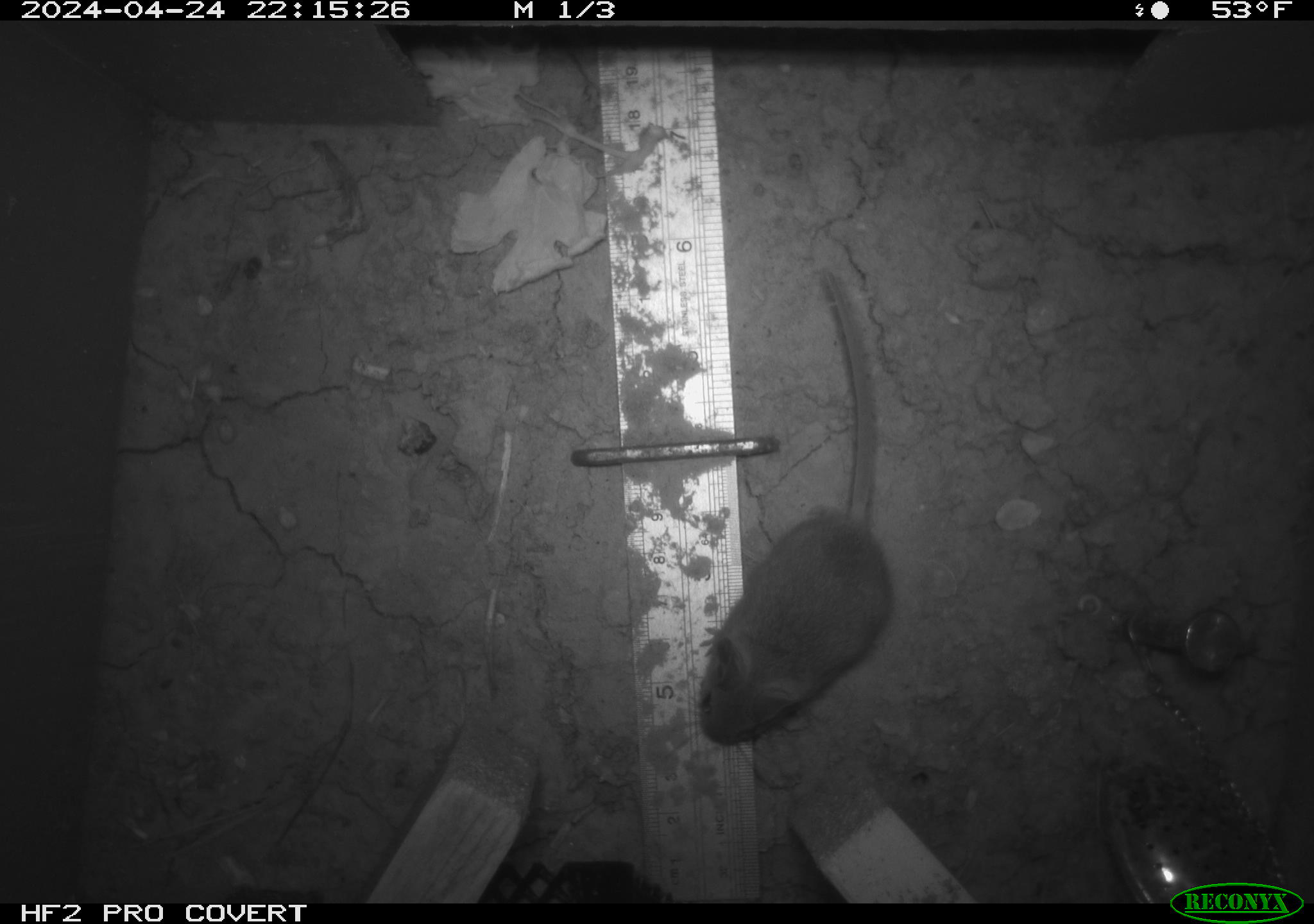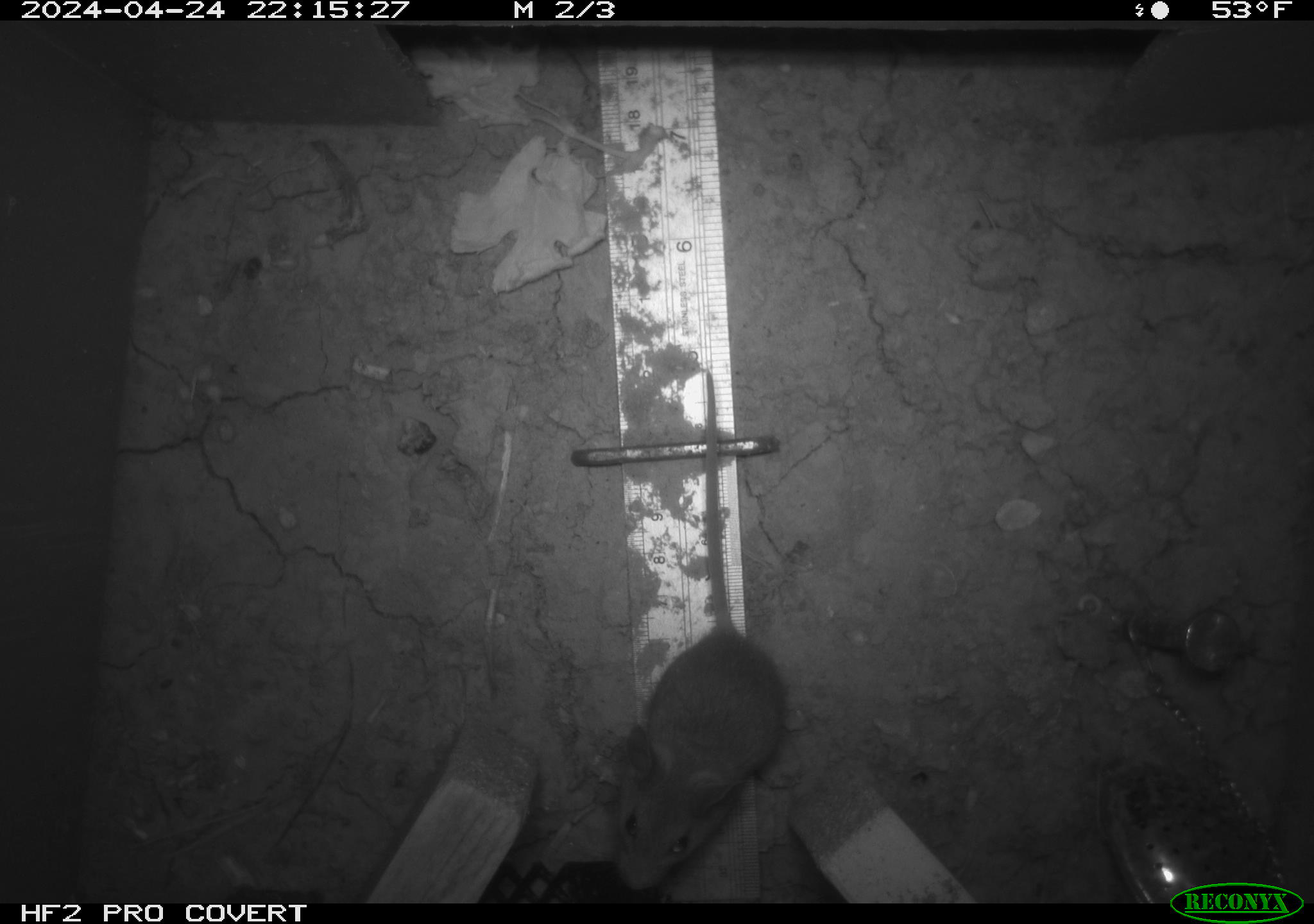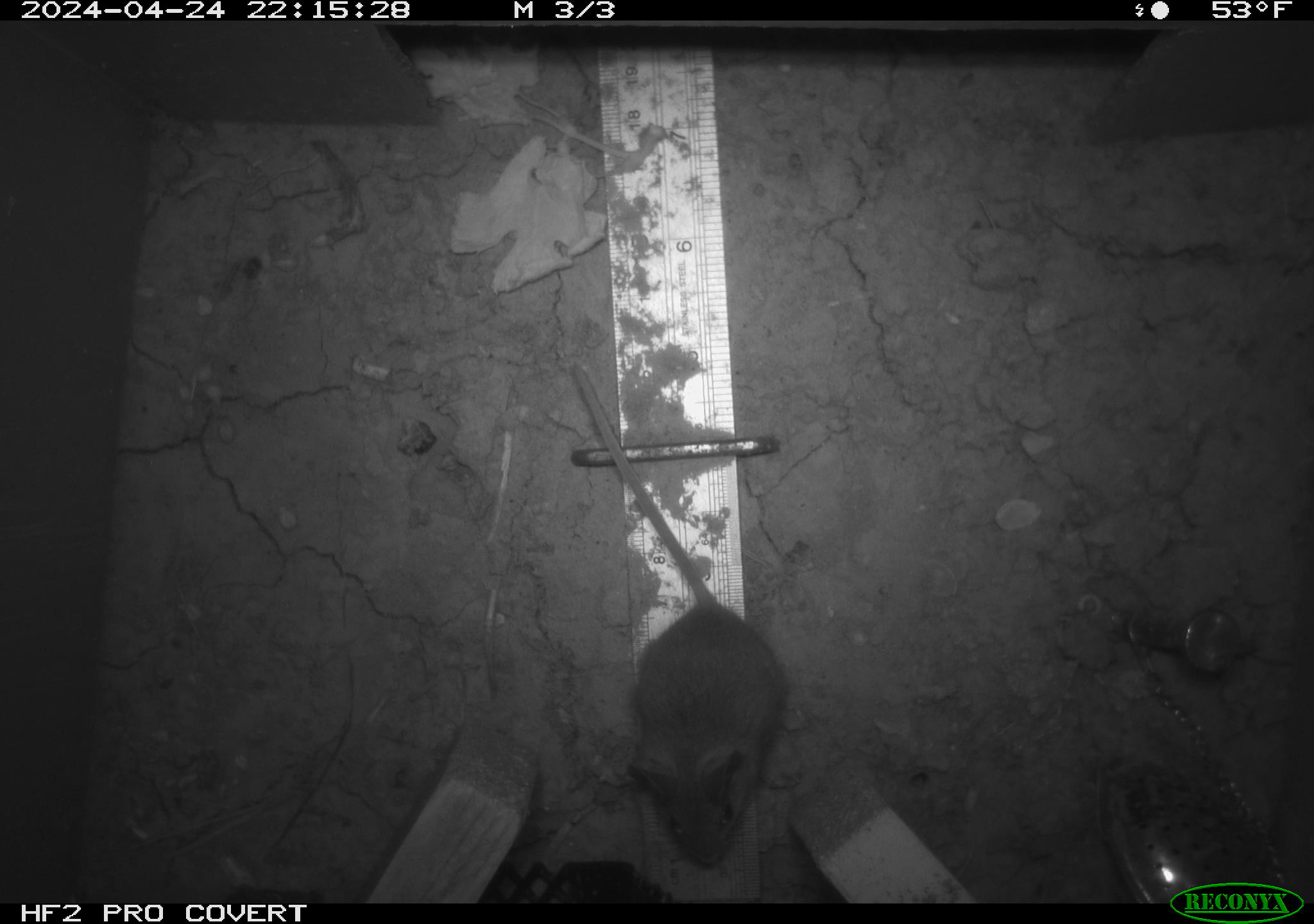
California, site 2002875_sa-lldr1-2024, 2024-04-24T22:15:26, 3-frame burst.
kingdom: Animalia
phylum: Chordata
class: Mammalia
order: Rodentia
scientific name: Rodentia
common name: mouse species